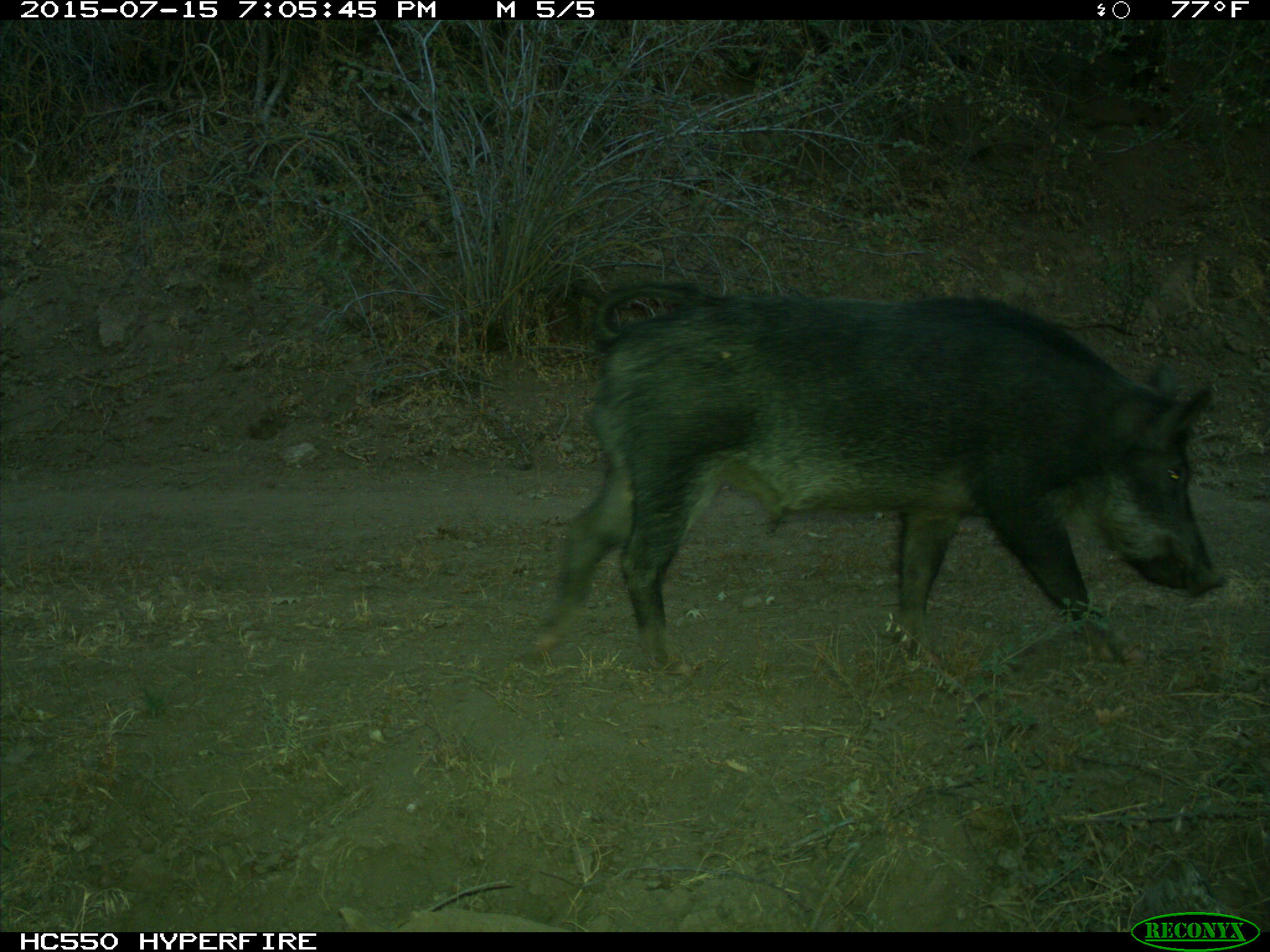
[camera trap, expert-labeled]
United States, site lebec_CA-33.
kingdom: Animalia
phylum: Chordata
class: Mammalia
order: Artiodactyla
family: Suidae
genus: Sus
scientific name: Sus scrofa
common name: wild boar